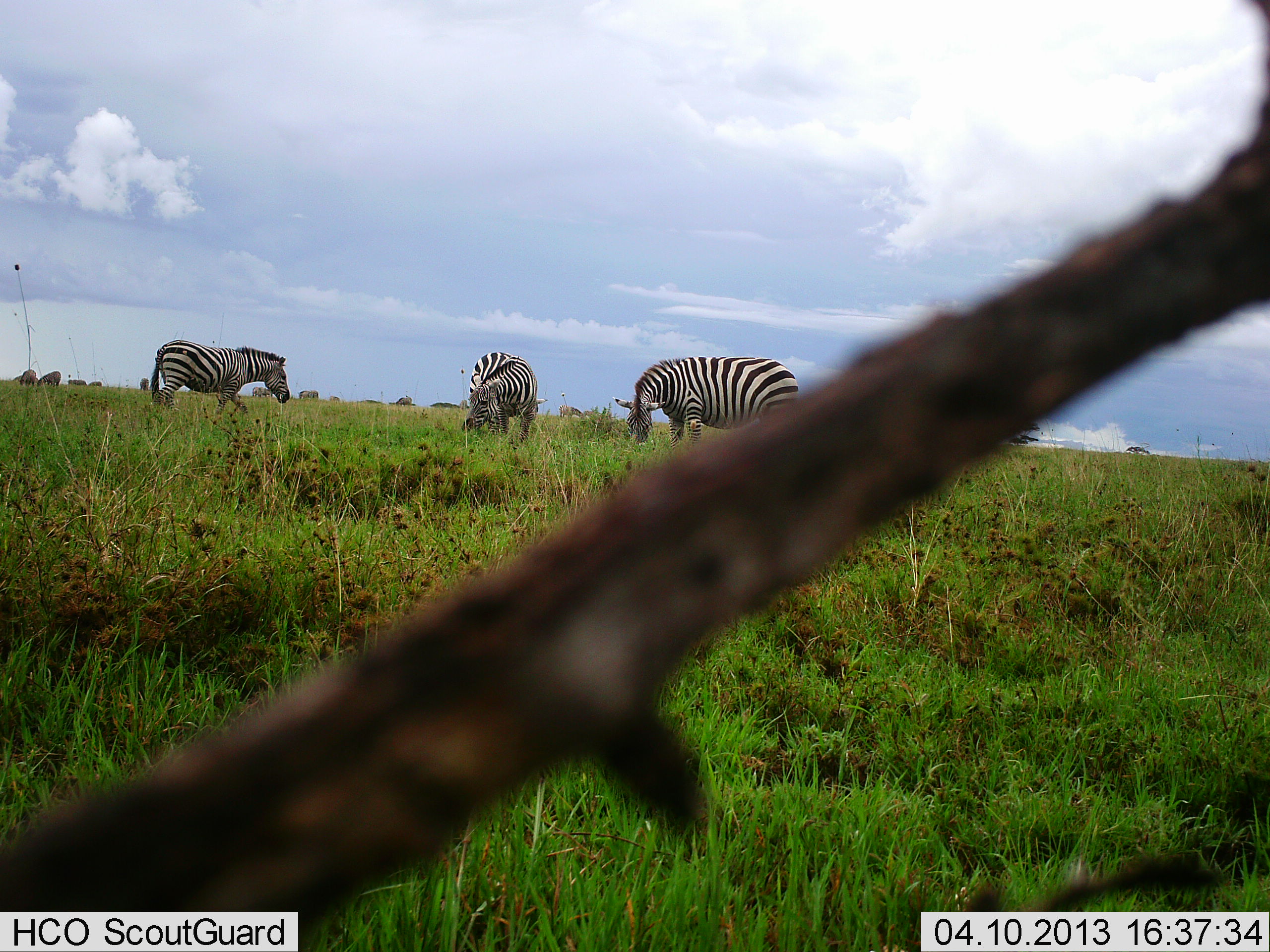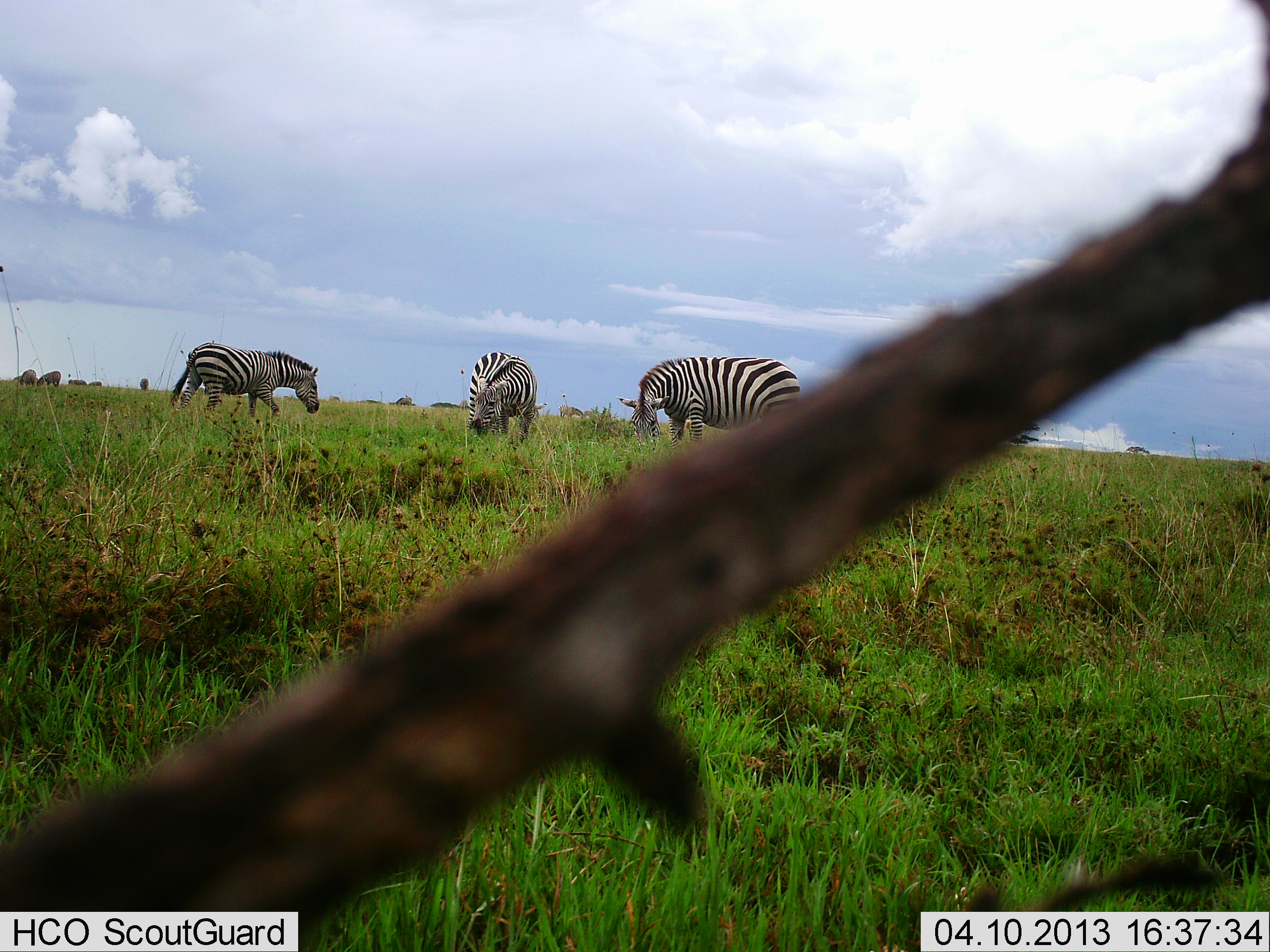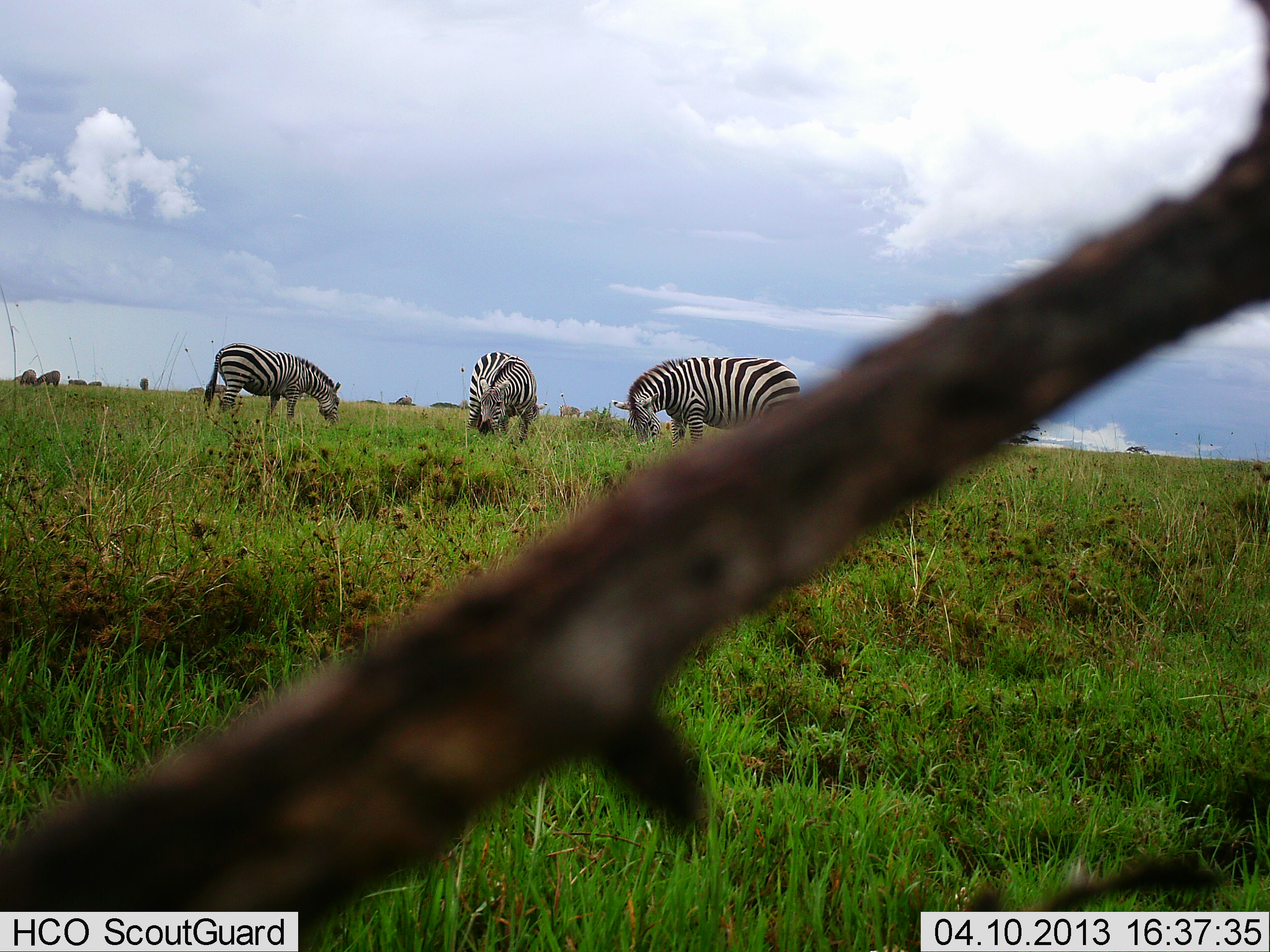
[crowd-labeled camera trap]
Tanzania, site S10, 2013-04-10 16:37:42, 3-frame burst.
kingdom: Animalia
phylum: Chordata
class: Mammalia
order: Perissodactyla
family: Equidae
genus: Equus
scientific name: Equus quagga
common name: plains zebra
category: zebra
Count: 3.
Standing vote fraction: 47%.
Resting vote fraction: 0%.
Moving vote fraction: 33%.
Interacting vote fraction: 0%.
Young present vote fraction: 0%.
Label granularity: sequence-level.